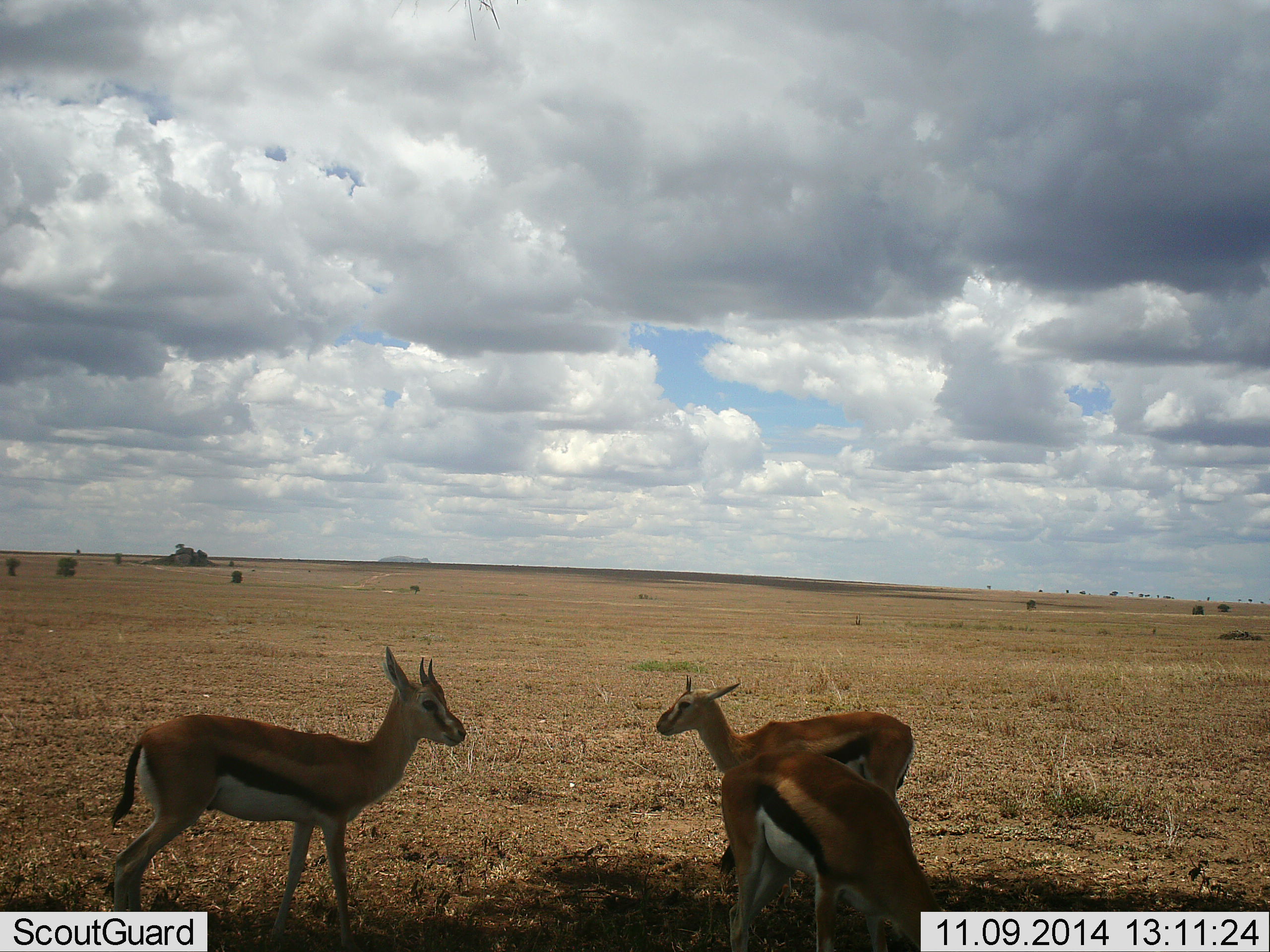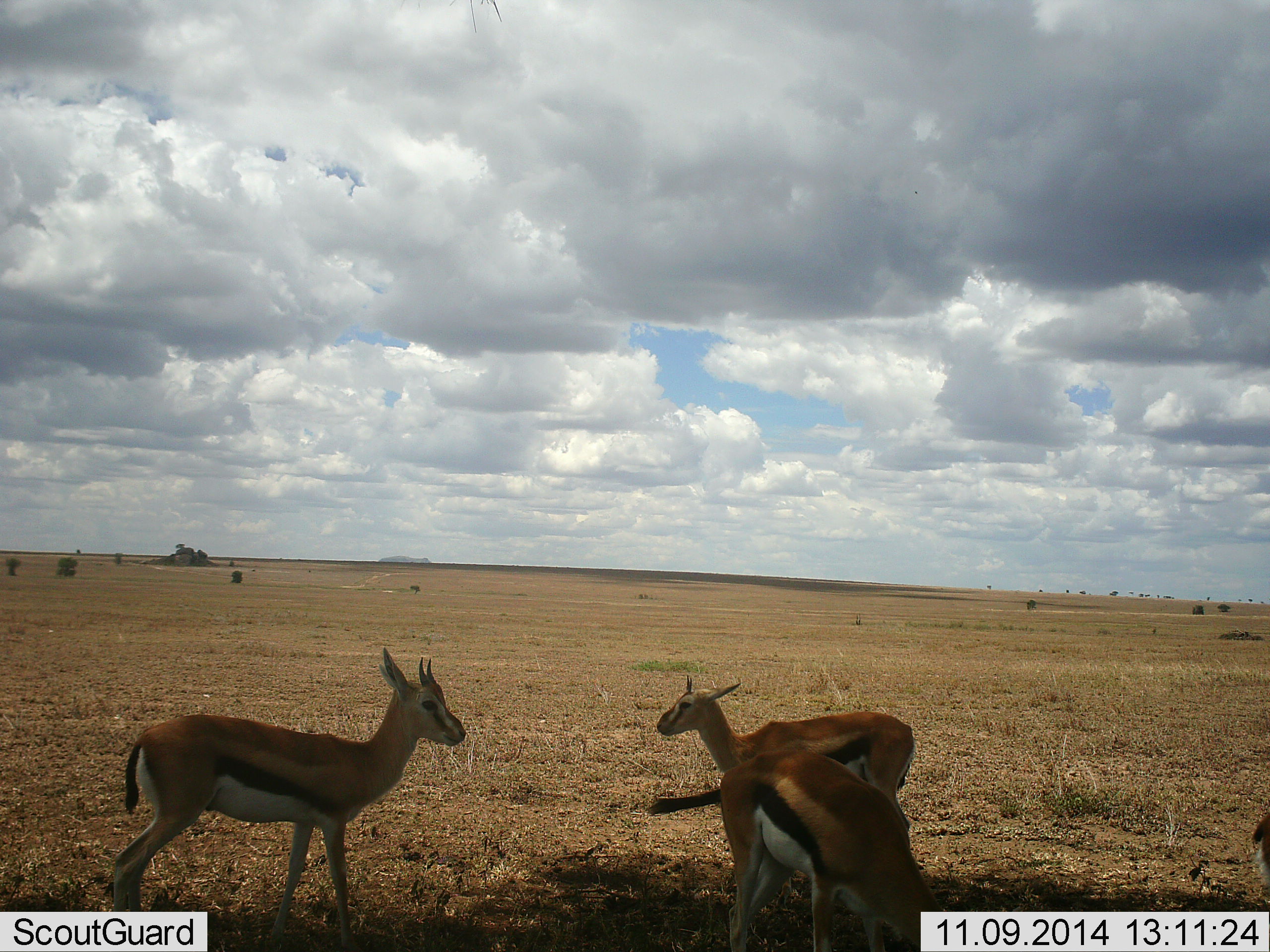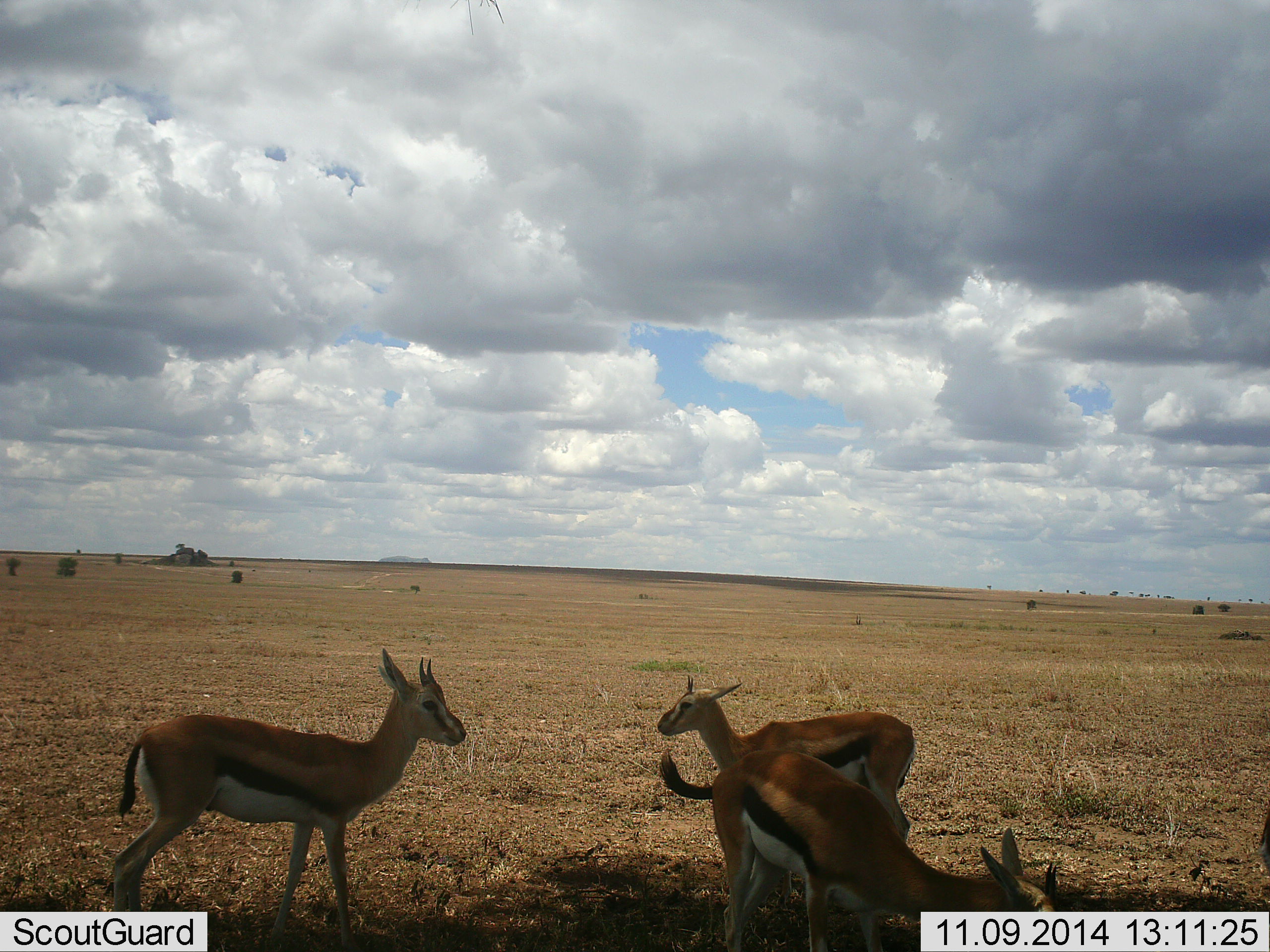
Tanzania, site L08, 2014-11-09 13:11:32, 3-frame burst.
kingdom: Animalia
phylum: Chordata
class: Mammalia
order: Artiodactyla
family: Bovidae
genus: Eudorcas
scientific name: Eudorcas thomsonii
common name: thomson's gazelle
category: gazellethomsons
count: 4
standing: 80%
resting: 0%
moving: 0%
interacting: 10%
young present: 10%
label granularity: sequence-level